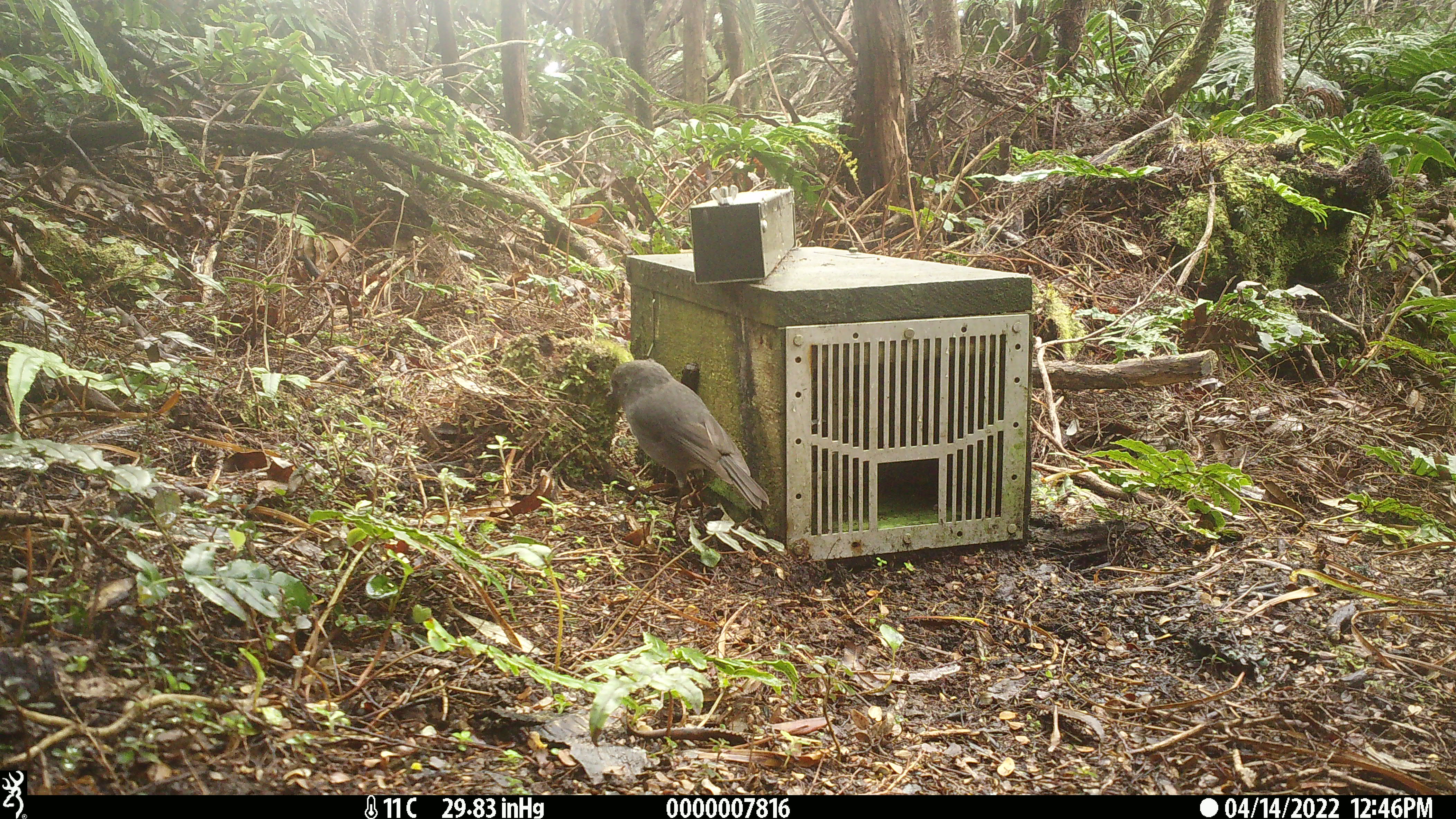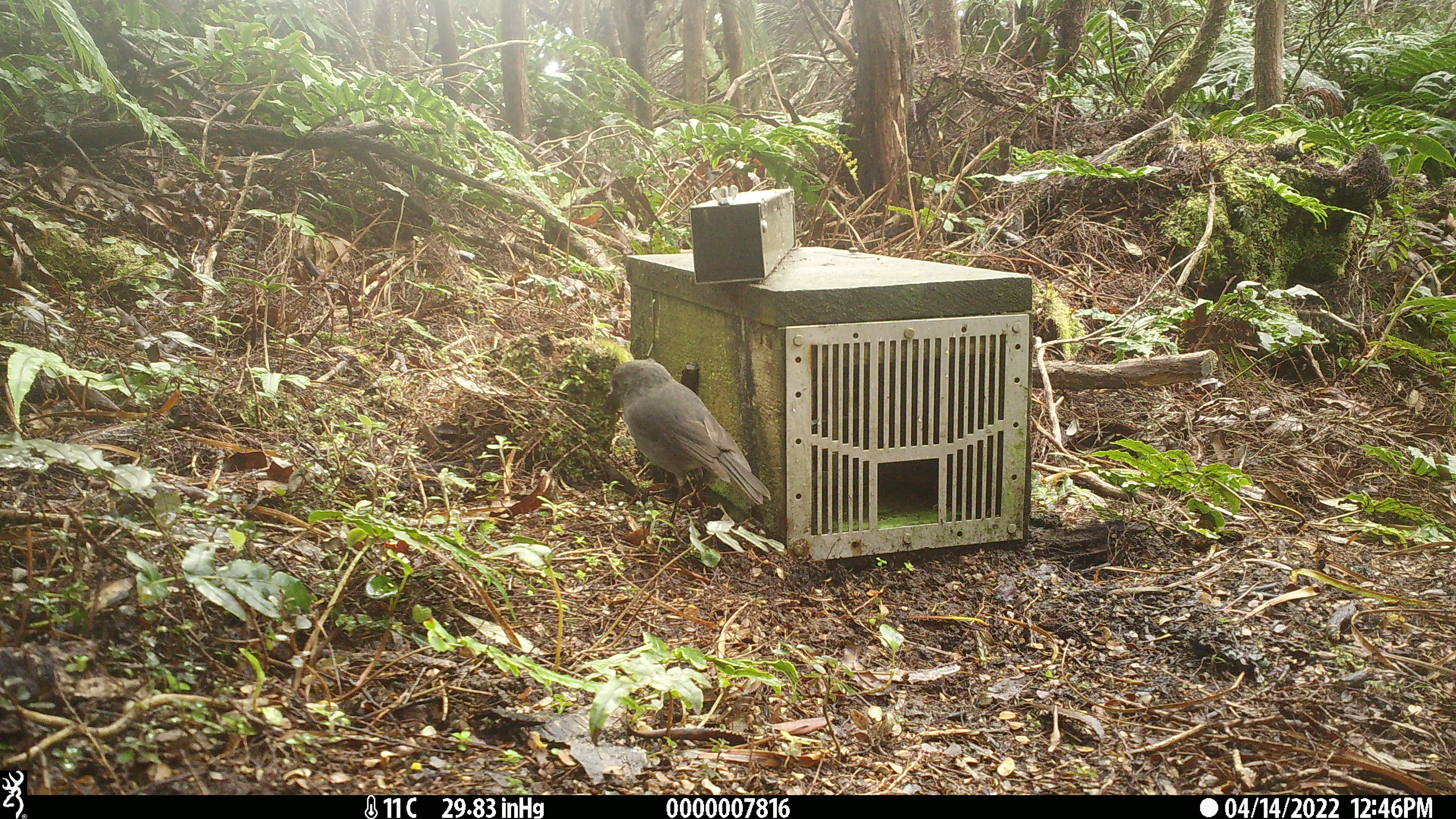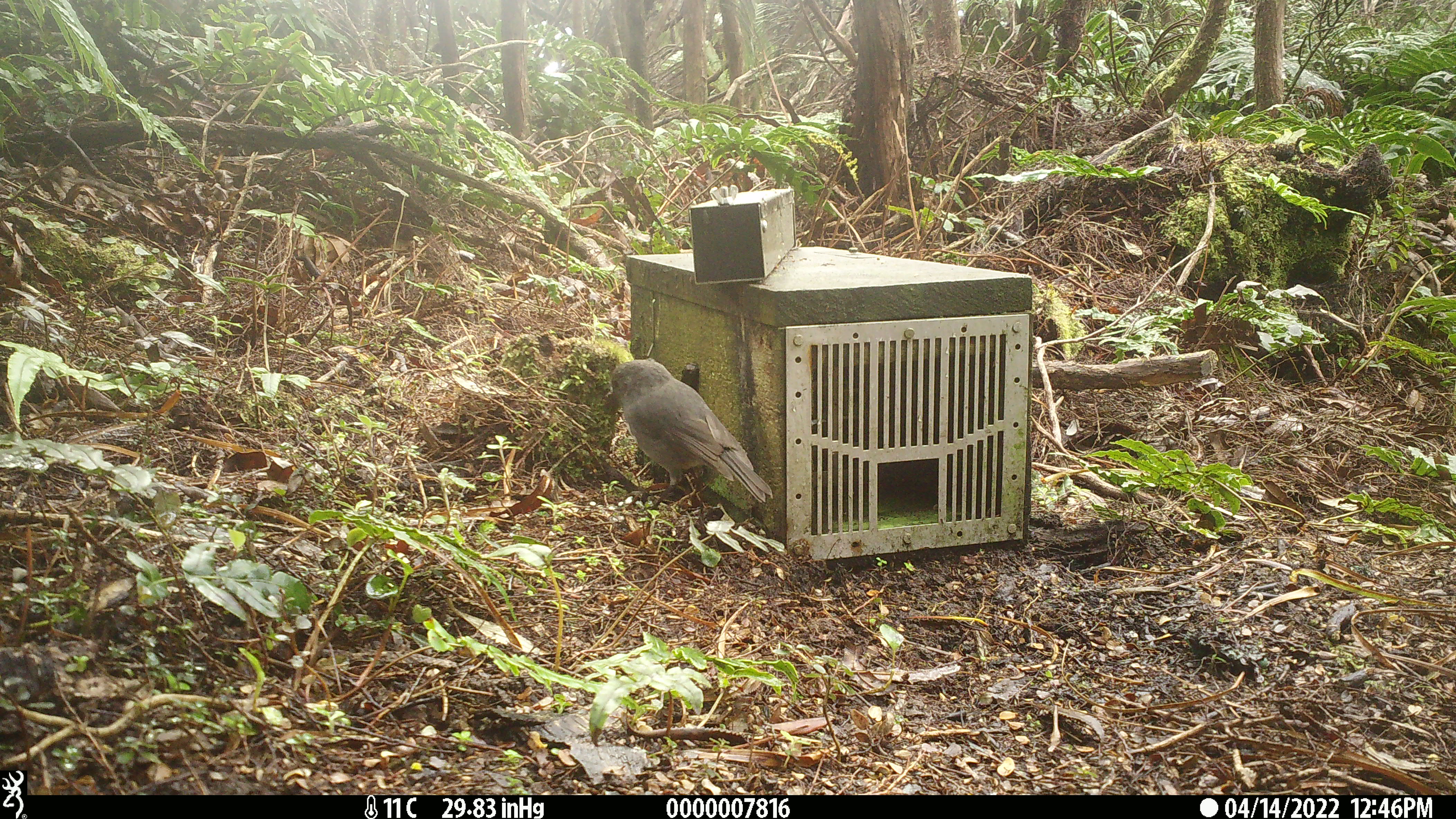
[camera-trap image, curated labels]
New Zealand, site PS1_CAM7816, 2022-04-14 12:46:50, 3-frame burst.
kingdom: Animalia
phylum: Chordata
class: Aves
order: Passeriformes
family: Petroicidae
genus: Petroica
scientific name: Petroica australis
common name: new zealand robin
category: robin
Robin (new zealand robin) (Petroica australis).